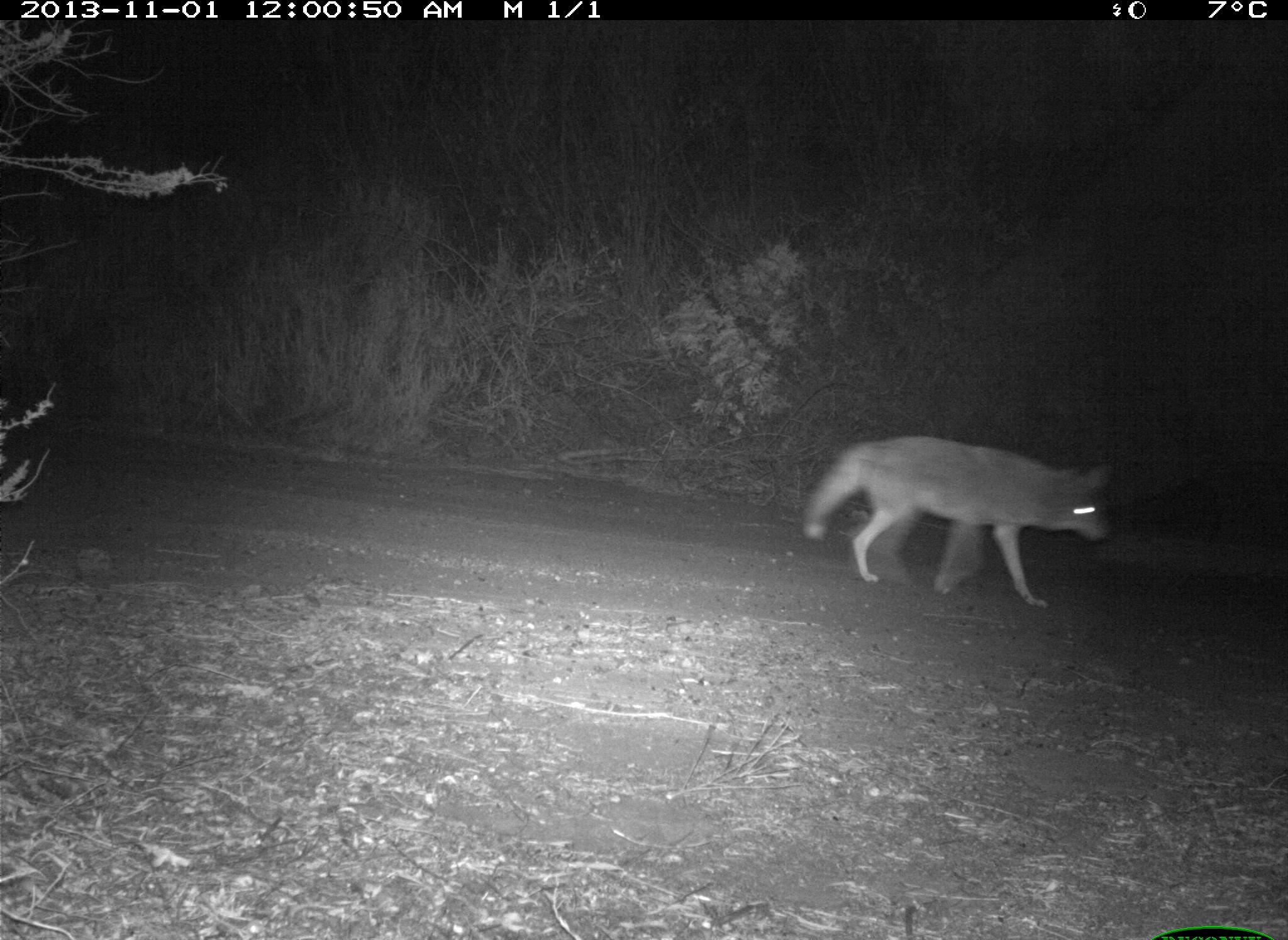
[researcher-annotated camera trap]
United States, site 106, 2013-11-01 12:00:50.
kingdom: Animalia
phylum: Chordata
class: Mammalia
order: Carnivora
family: Canidae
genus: Canis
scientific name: Canis latrans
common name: coyote